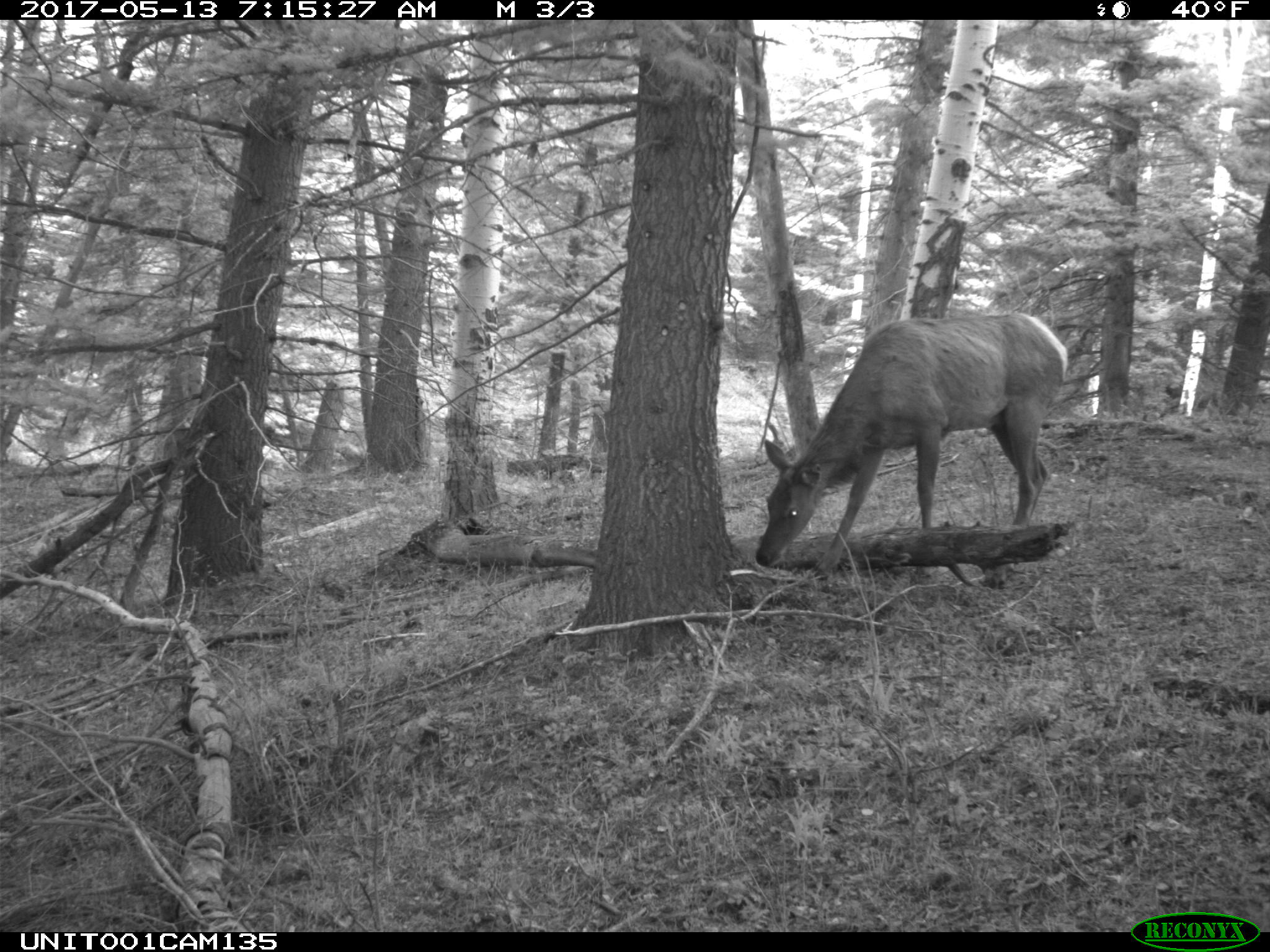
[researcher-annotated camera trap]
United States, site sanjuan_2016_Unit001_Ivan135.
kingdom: Animalia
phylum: Chordata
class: Mammalia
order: Artiodactyla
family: Cervidae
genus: Cervus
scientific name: Cervus elaphus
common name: red deer